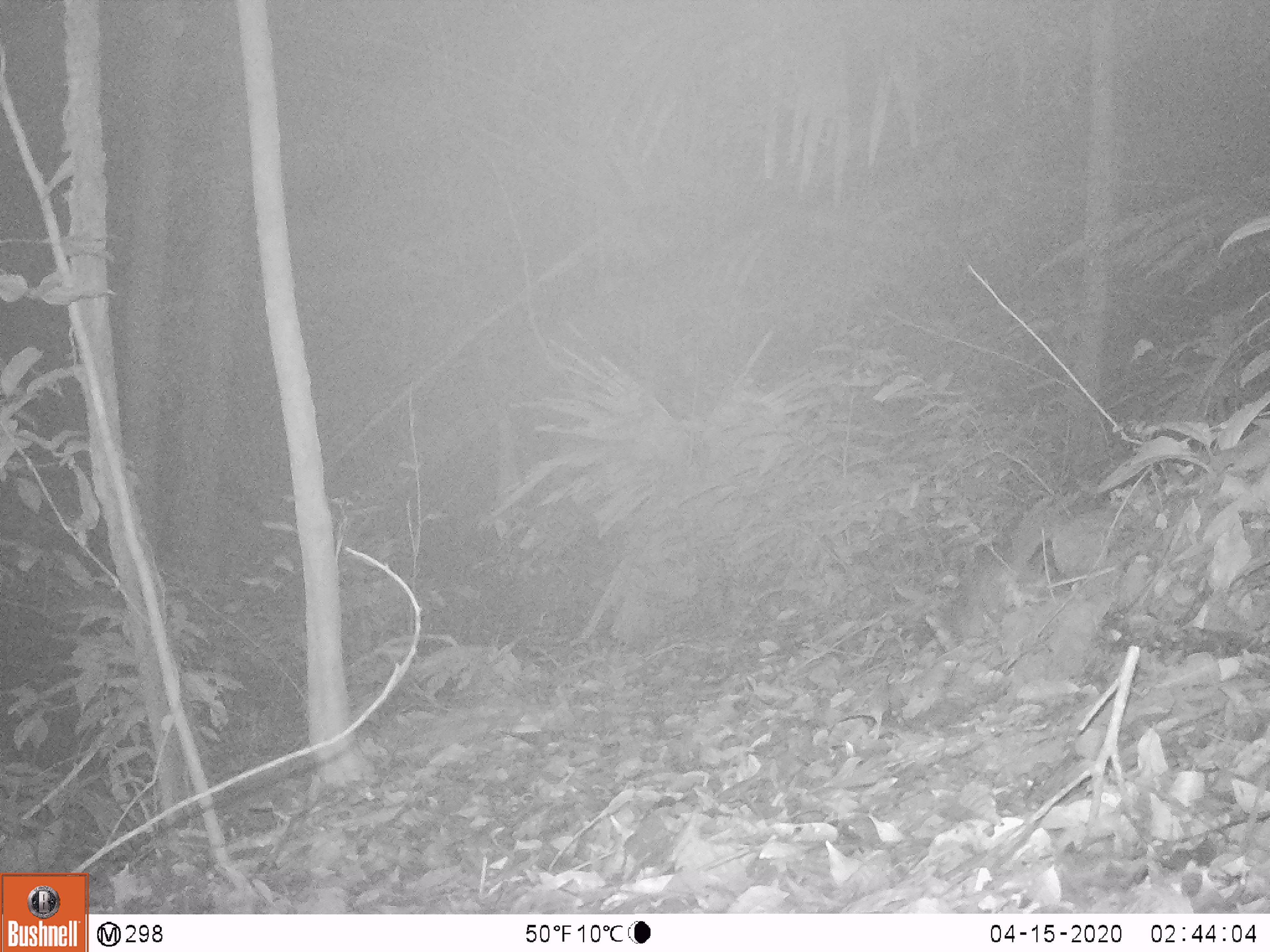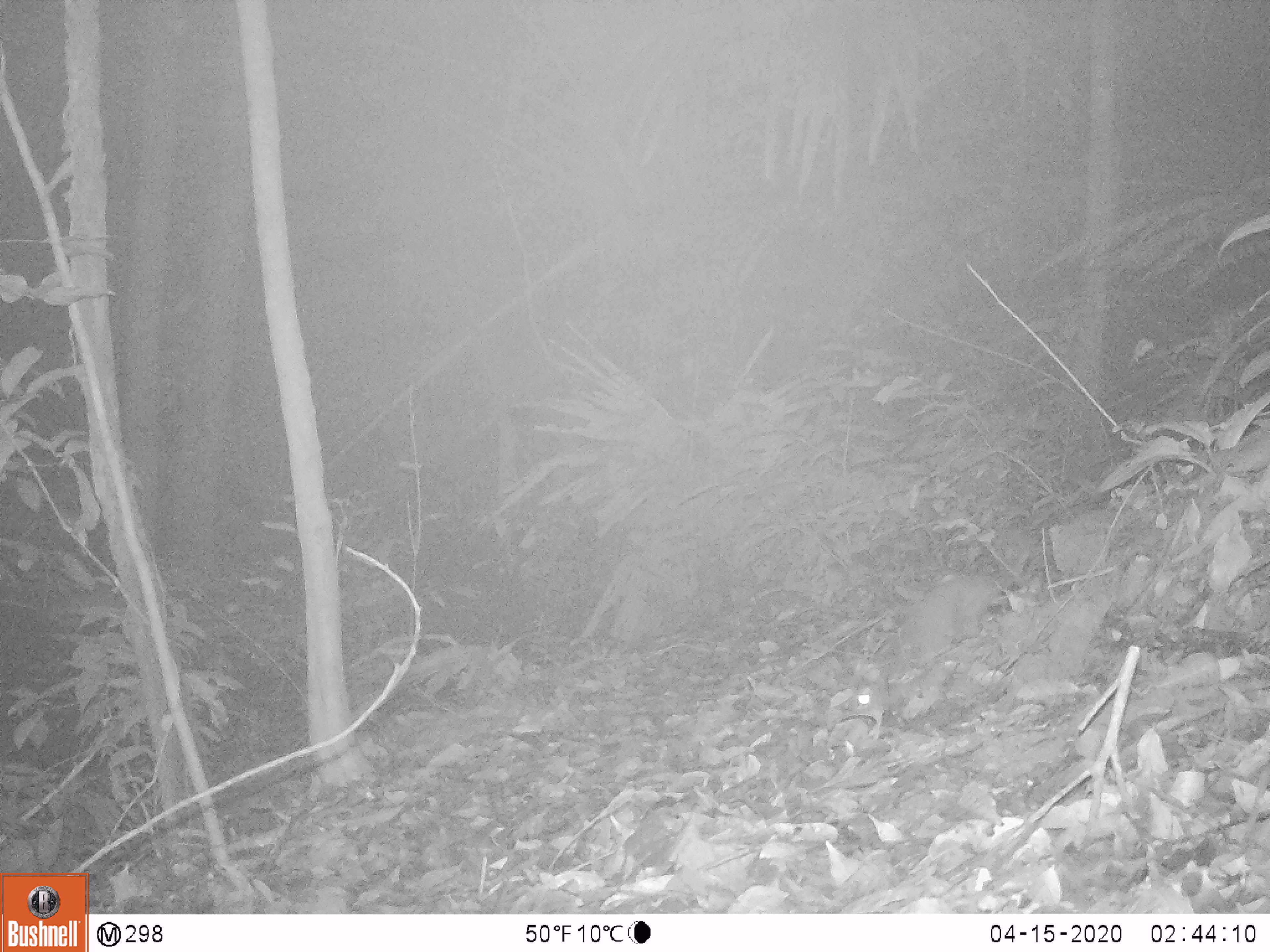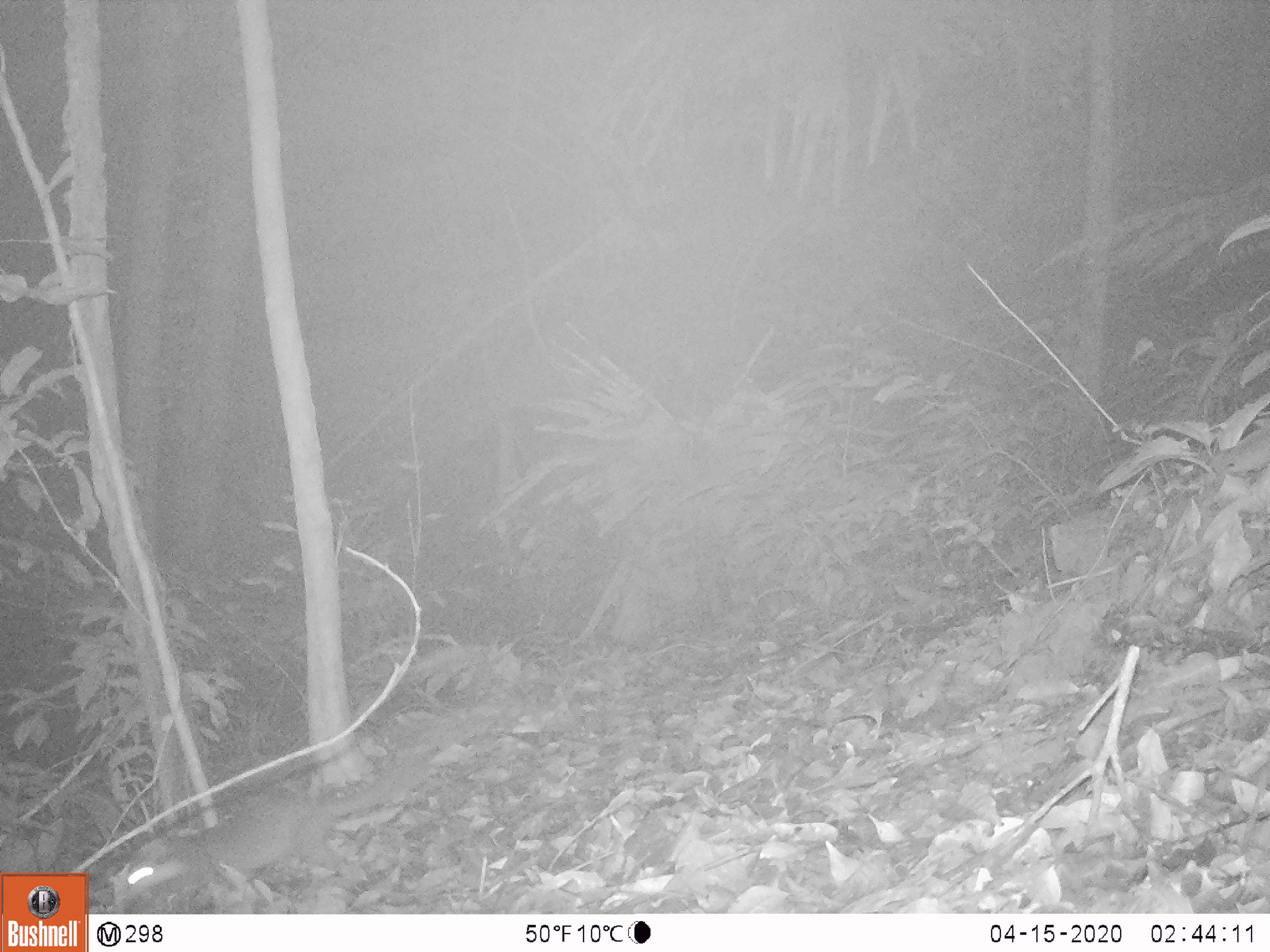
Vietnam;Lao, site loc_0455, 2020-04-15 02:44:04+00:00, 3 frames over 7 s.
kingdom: Animalia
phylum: Chordata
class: Mammalia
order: Carnivora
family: Mustelidae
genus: Melogale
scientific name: Melogale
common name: ferret badger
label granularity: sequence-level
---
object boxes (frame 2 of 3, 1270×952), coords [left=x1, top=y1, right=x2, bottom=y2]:
ferret badger: [left=839, top=547, right=1027, bottom=742]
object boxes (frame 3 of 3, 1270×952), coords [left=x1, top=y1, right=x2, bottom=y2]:
ferret badger: [left=109, top=723, right=490, bottom=910]